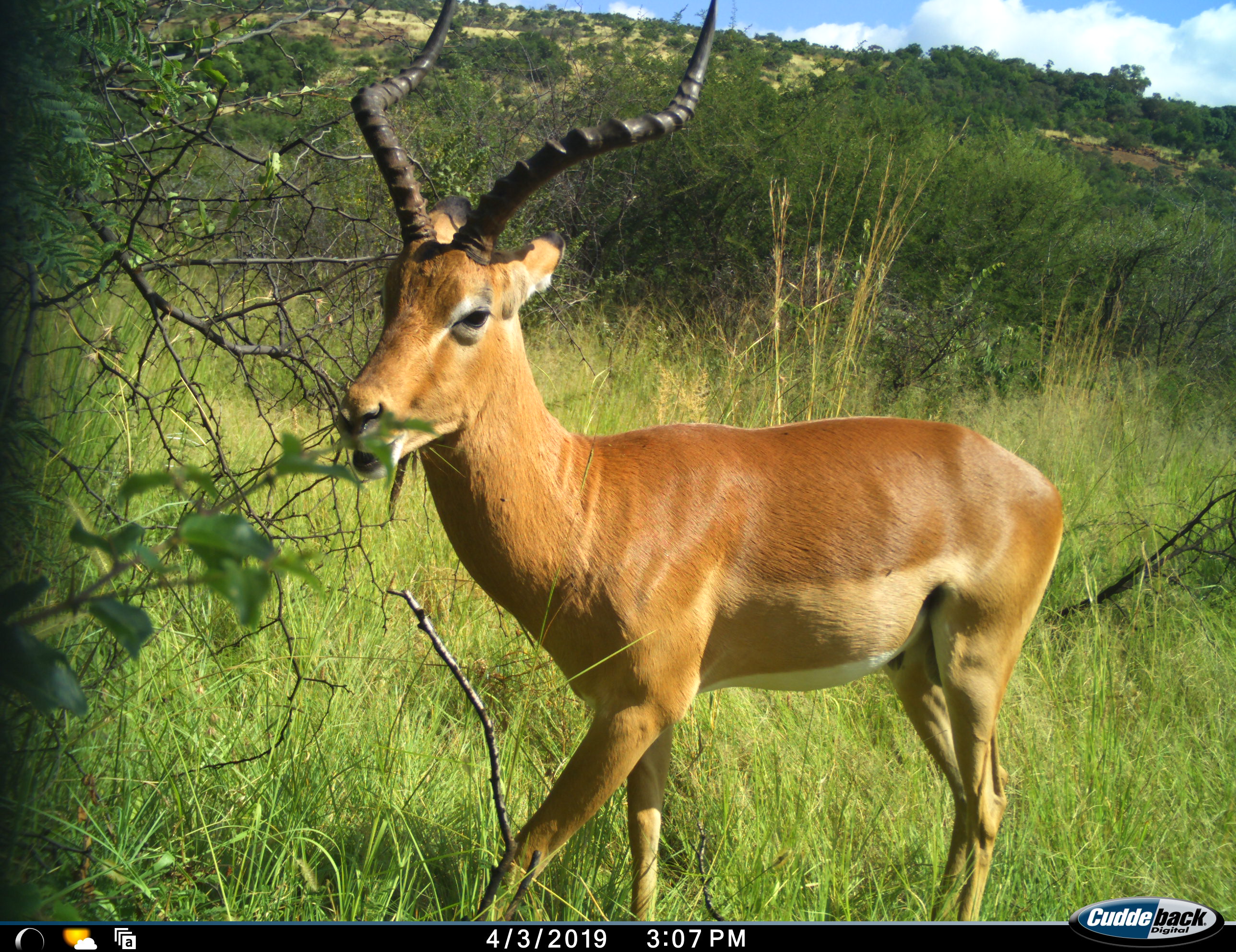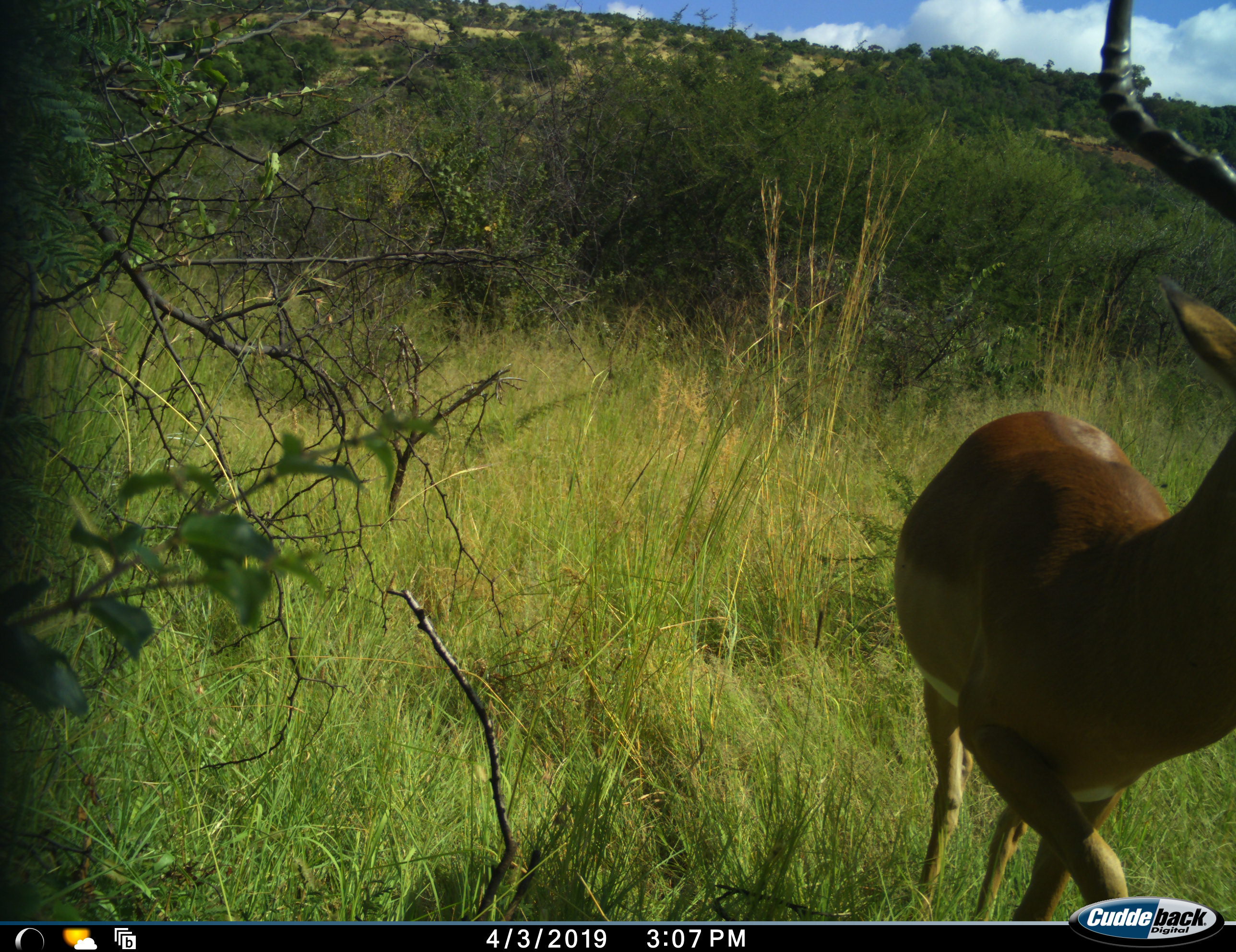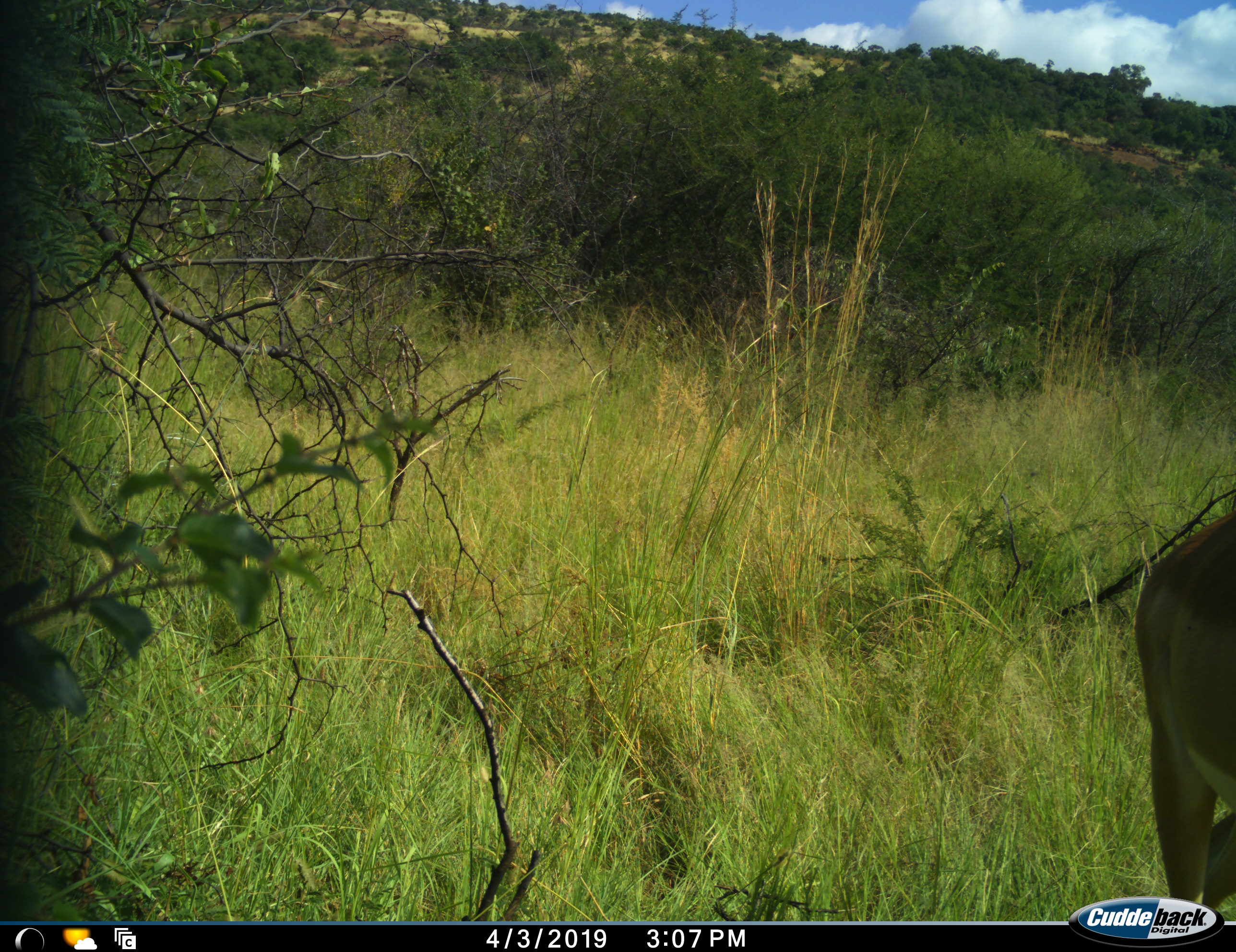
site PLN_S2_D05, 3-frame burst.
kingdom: Animalia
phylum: Chordata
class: Mammalia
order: Artiodactyla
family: Bovidae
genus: Aepyceros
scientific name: Aepyceros melampus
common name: impala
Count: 1.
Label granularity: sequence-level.